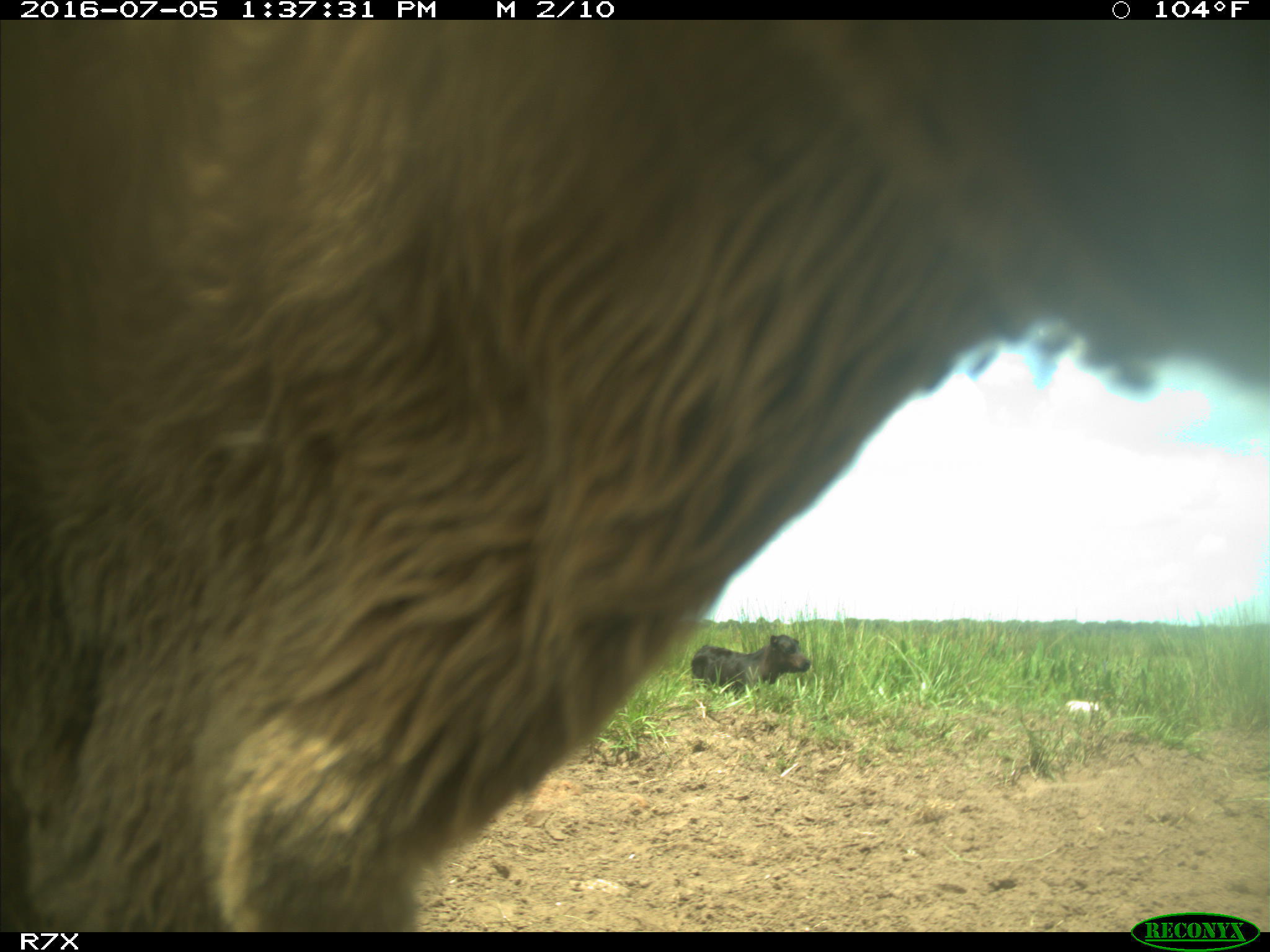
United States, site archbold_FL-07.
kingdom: Animalia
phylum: Chordata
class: Mammalia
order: Artiodactyla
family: Bovidae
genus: Bos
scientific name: Bos taurus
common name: domestic cow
Bos taurus (domestic cow).